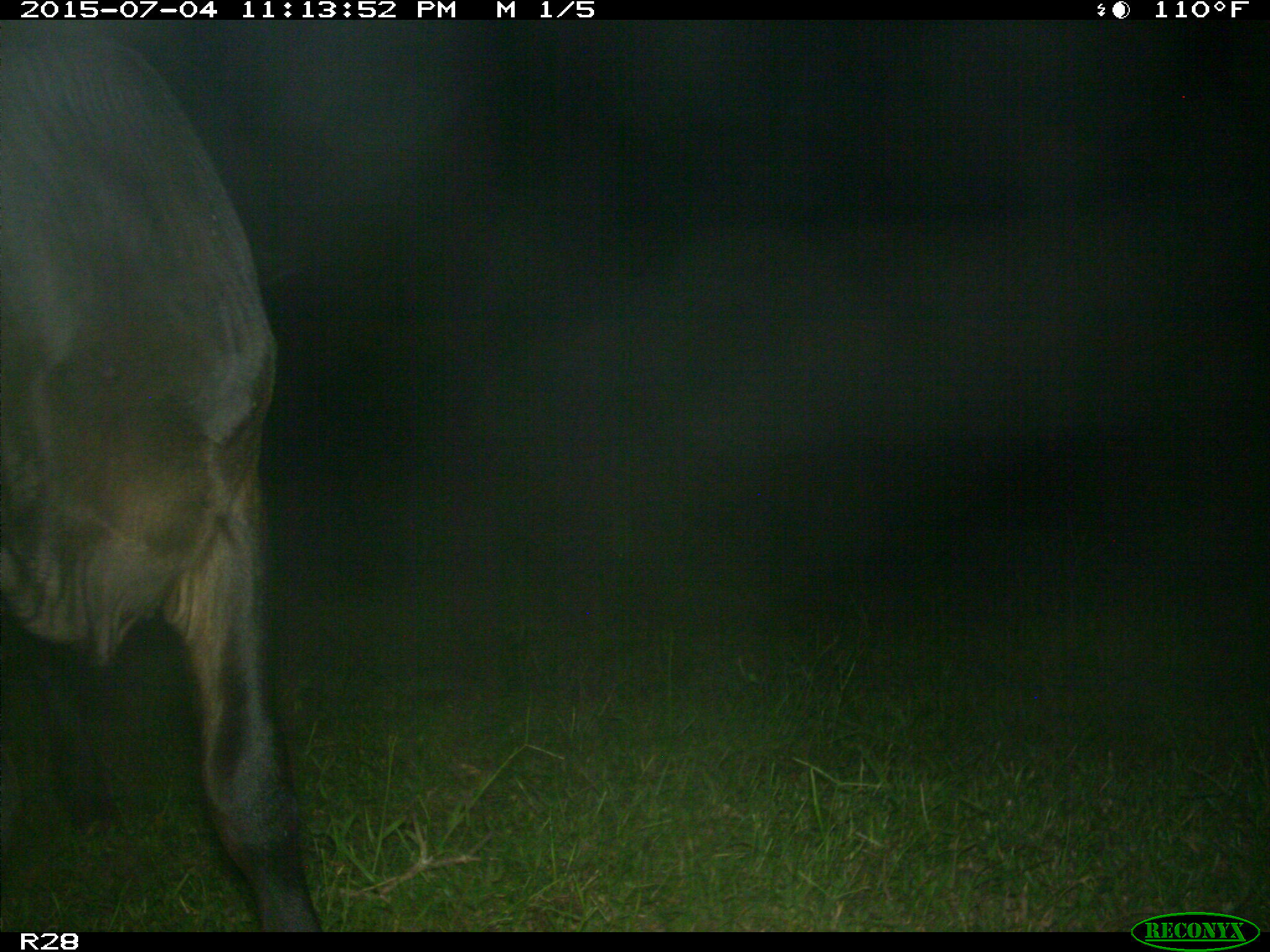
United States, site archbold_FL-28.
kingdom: Animalia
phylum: Chordata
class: Mammalia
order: Artiodactyla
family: Bovidae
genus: Bos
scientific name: Bos taurus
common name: domestic cow